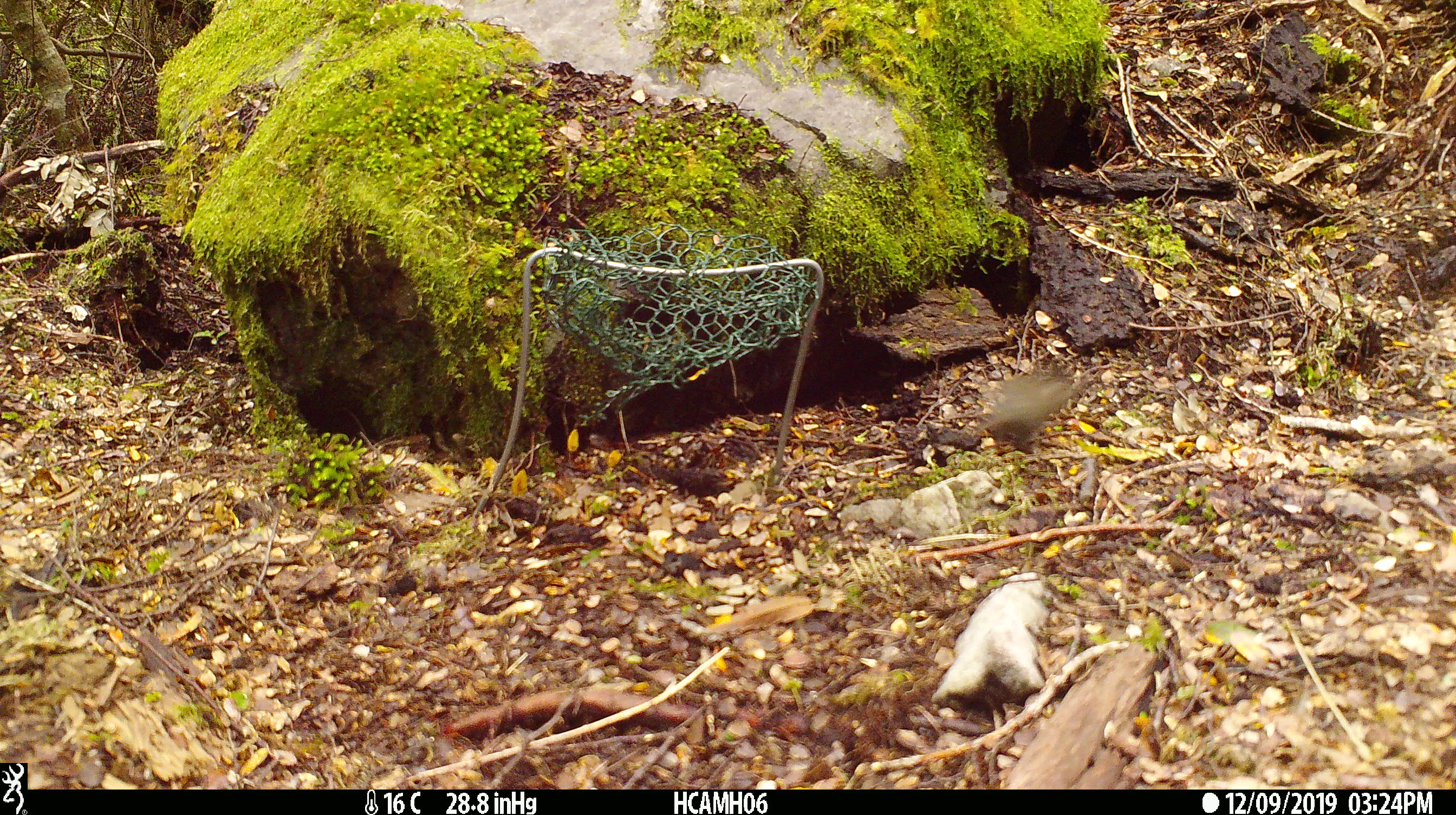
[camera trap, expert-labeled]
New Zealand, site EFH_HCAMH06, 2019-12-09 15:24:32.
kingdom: Animalia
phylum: Chordata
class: Mammalia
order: Rodentia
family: Muridae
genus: Mus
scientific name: Mus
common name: mouse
Mouse (Mus).